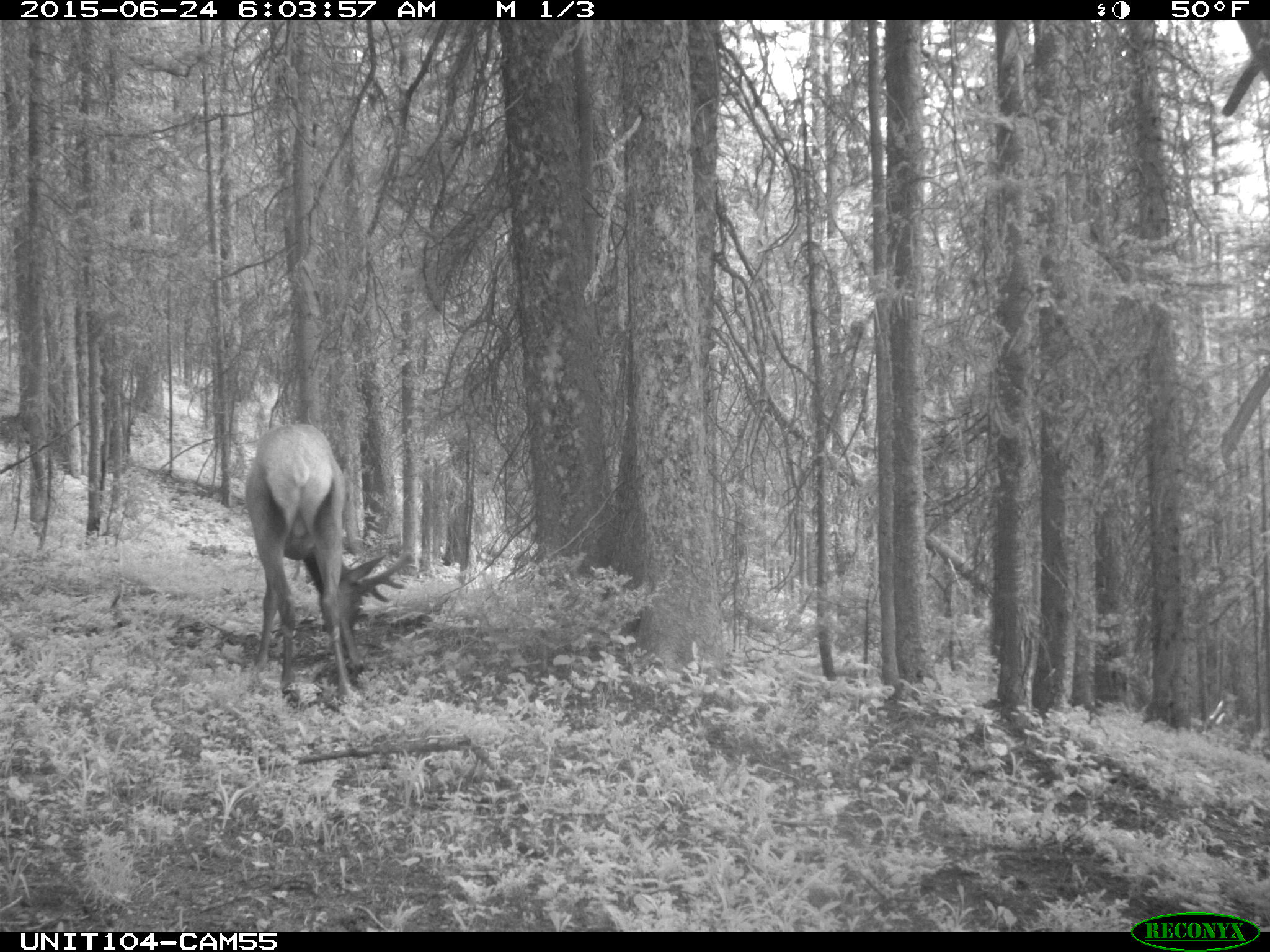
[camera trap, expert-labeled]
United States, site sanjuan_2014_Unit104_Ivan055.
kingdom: Animalia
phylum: Chordata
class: Mammalia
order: Artiodactyla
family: Cervidae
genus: Cervus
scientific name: Cervus elaphus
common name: red deer